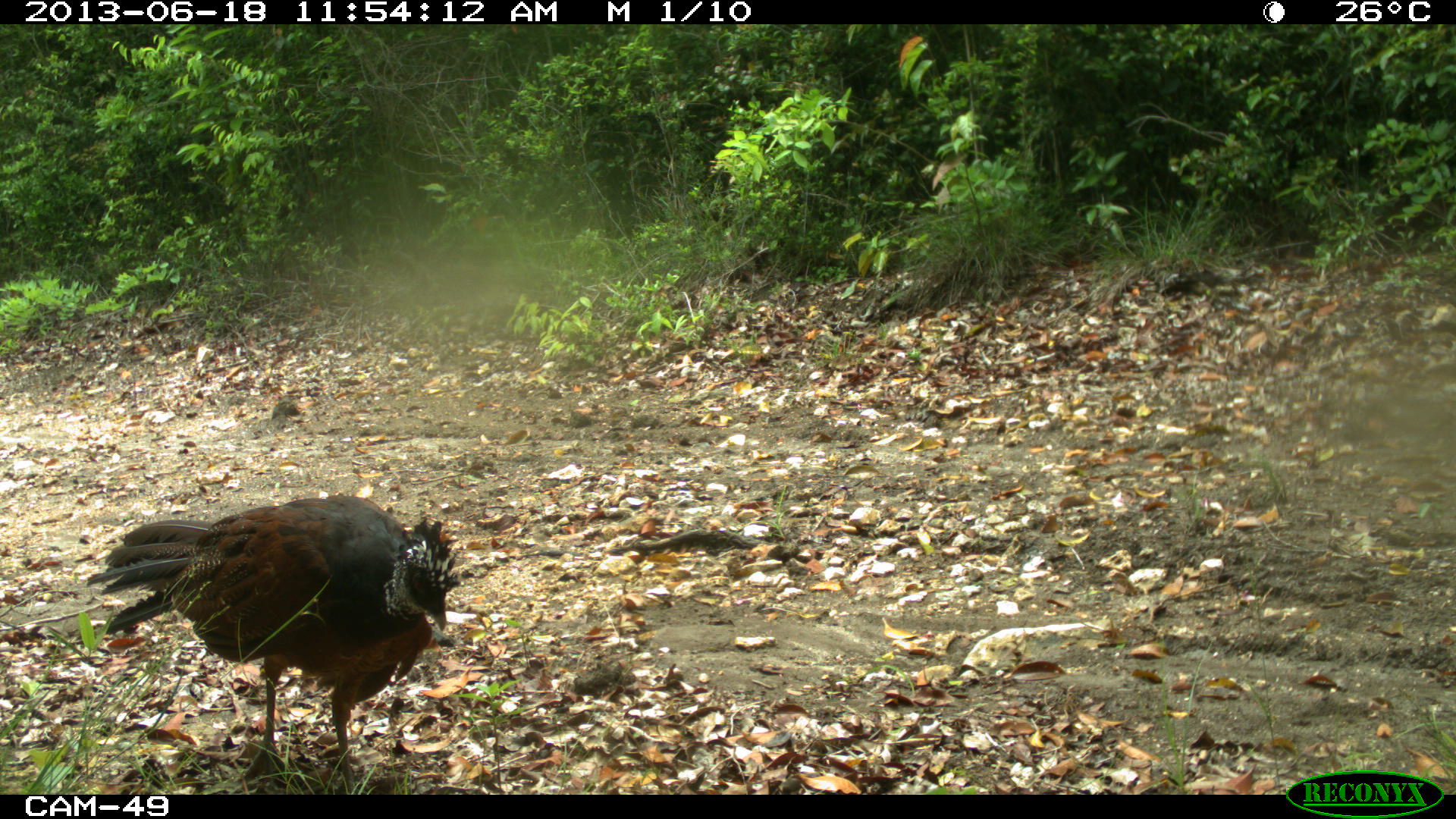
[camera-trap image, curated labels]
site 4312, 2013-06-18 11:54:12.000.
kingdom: Animalia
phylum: Chordata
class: Aves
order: Galliformes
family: Cracidae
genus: Crax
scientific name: Crax rubra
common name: great curassow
Crax rubra (great curassow), count 1, sex female.